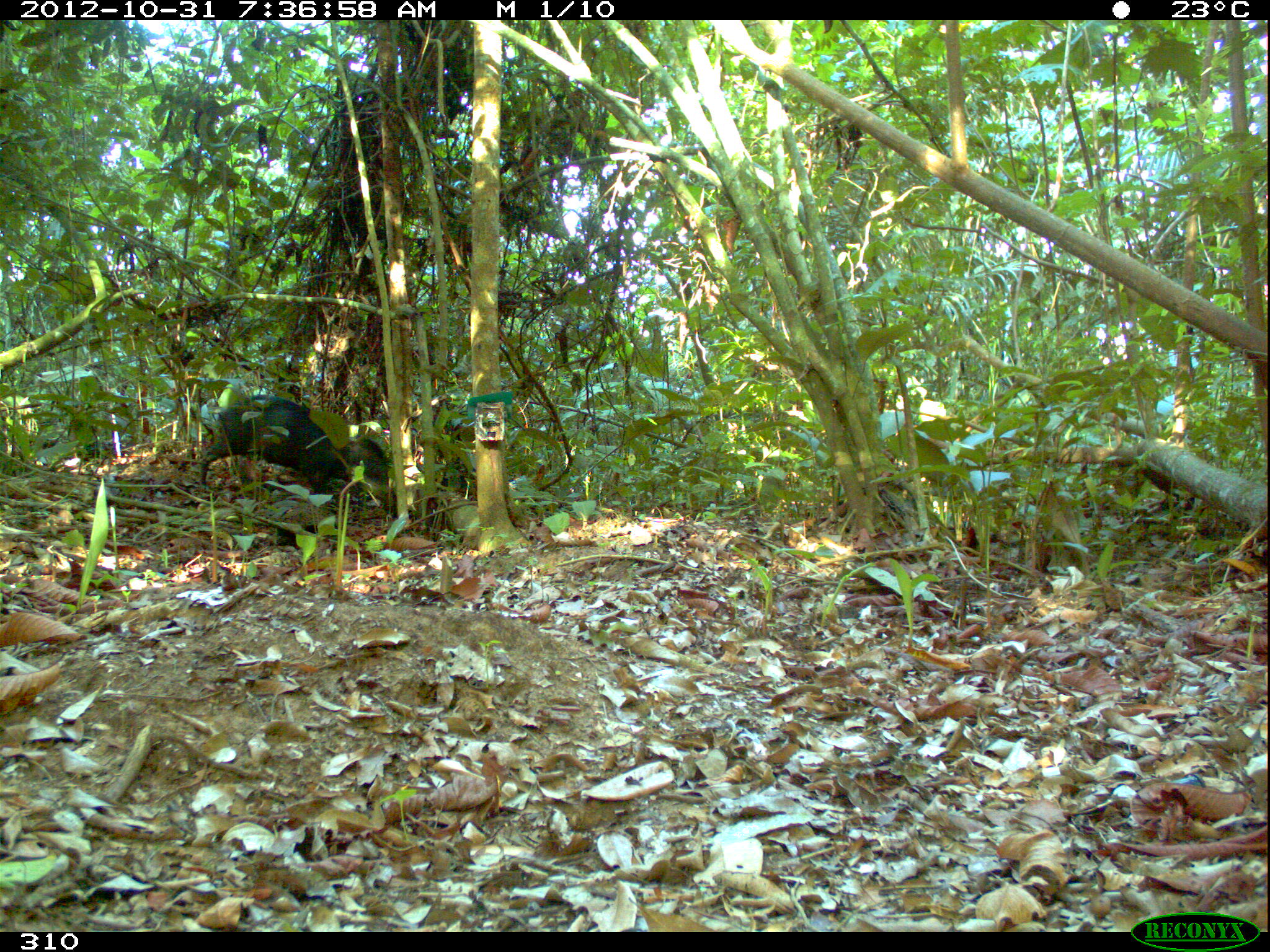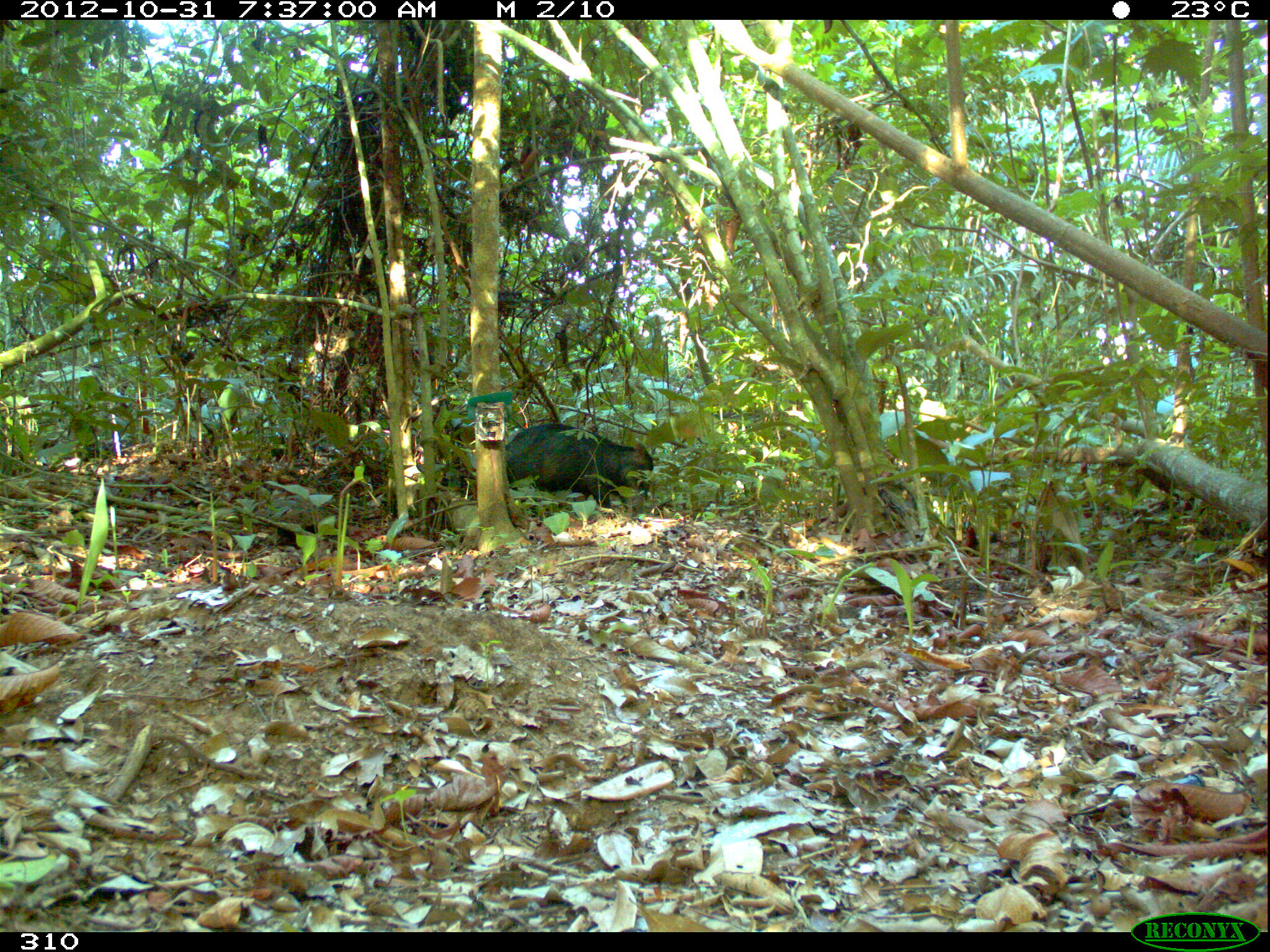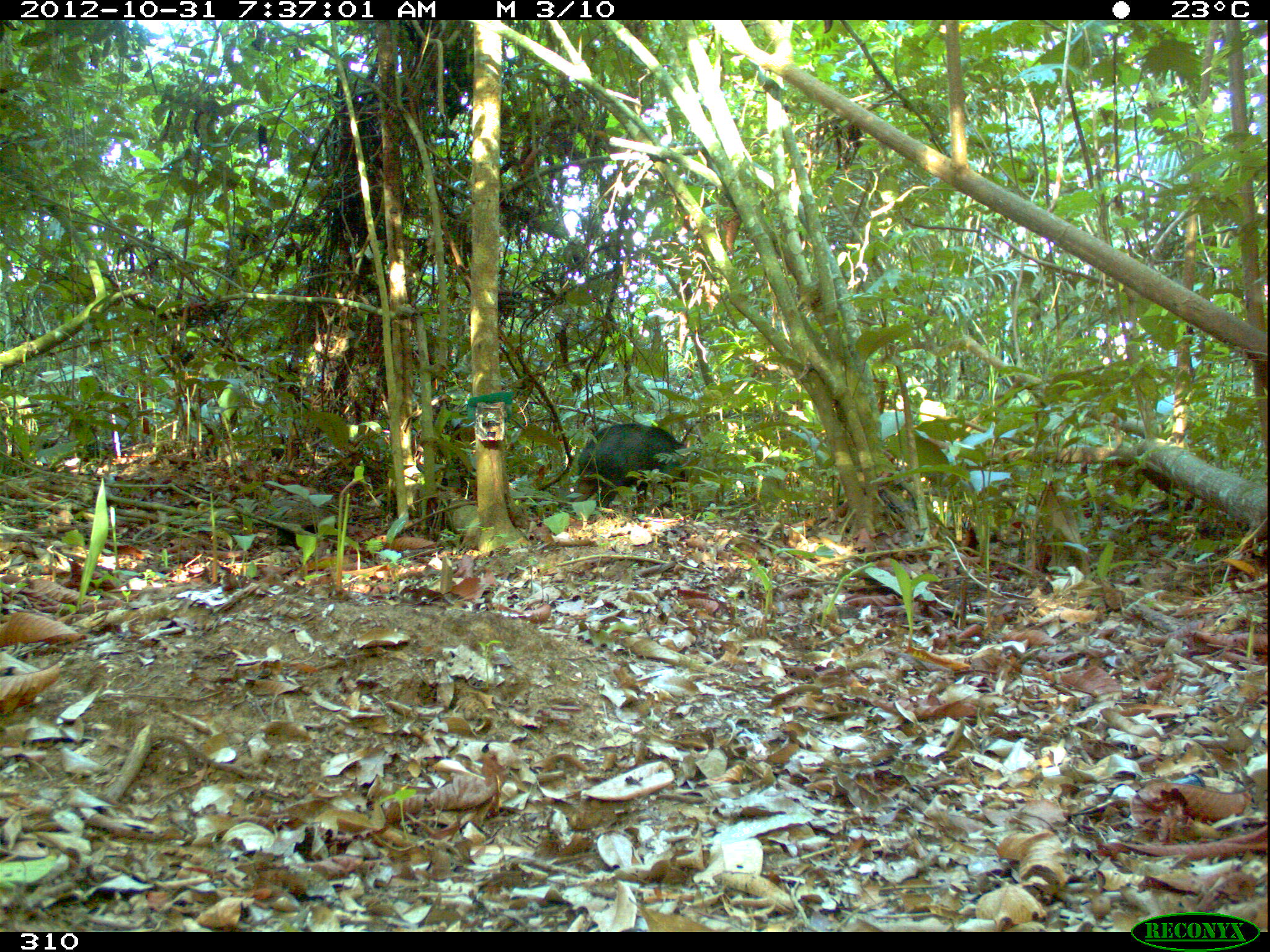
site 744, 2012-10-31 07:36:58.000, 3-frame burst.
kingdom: Animalia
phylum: Chordata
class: Mammalia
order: Artiodactyla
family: Tayassuidae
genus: Tayassu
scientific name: Tayassu pecari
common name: white-lipped peccary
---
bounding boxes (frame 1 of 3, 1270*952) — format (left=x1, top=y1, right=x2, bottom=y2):
tayassu pecari: (left=199, top=394, right=389, bottom=498)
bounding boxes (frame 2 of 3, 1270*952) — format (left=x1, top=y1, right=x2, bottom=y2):
tayassu pecari: (left=505, top=423, right=654, bottom=508)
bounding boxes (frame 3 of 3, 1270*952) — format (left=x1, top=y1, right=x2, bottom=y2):
tayassu pecari: (left=577, top=422, right=685, bottom=511)